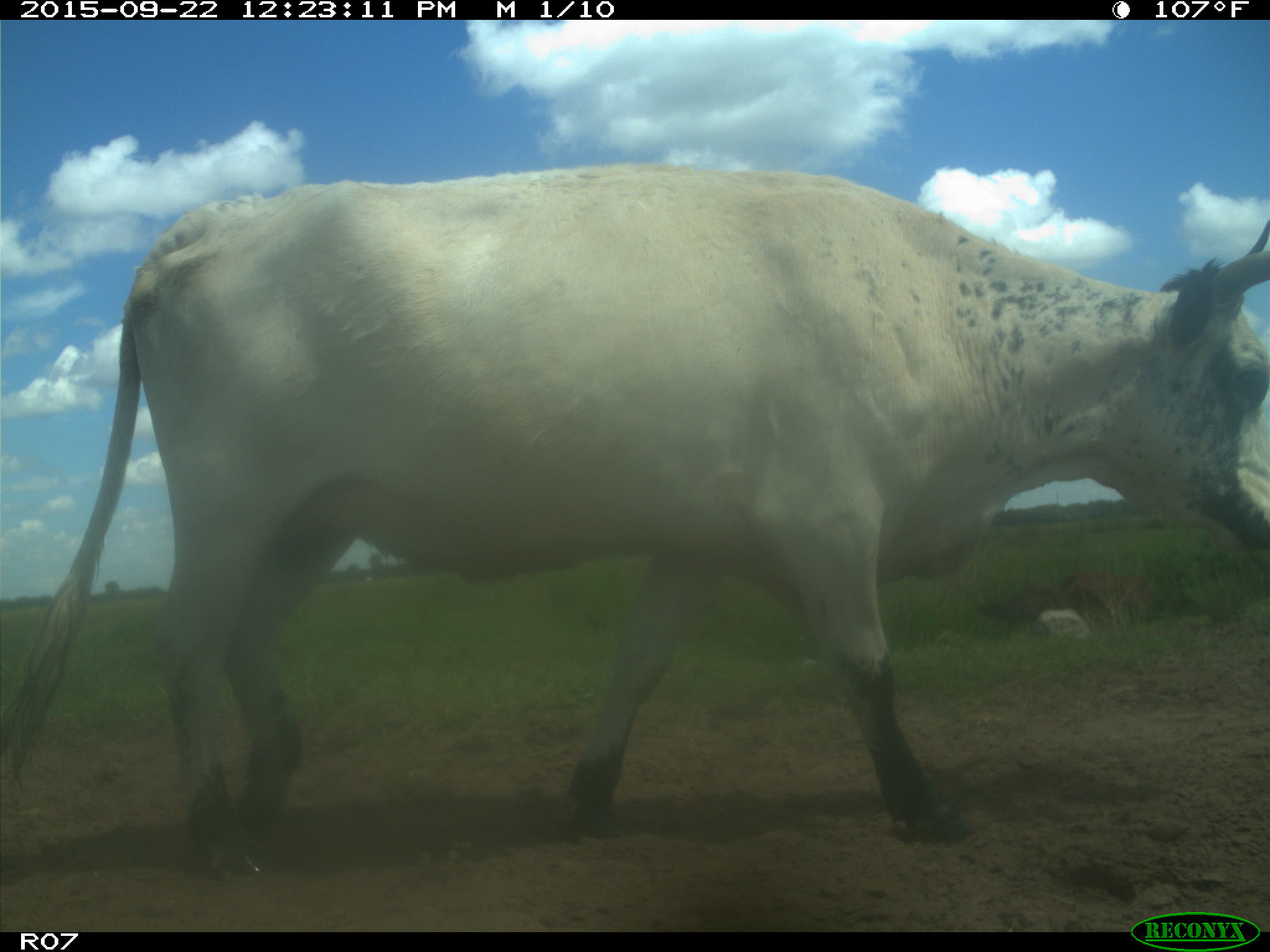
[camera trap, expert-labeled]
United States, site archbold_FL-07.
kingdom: Animalia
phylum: Chordata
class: Mammalia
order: Artiodactyla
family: Bovidae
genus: Bos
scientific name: Bos taurus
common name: domestic cow